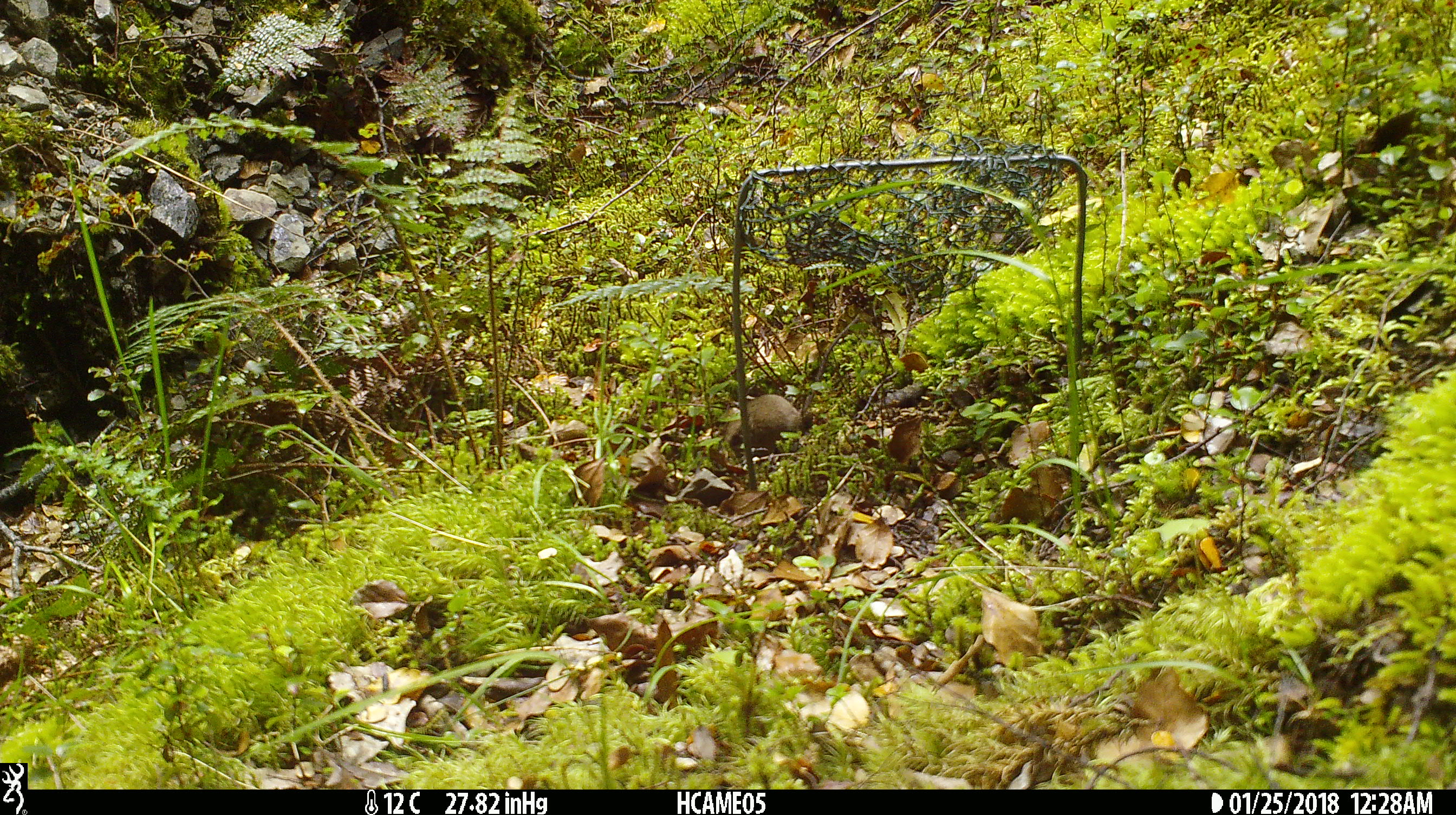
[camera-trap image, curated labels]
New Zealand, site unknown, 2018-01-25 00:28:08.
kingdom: Animalia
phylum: Chordata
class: Mammalia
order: Rodentia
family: Muridae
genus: Mus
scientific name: Mus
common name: mouse